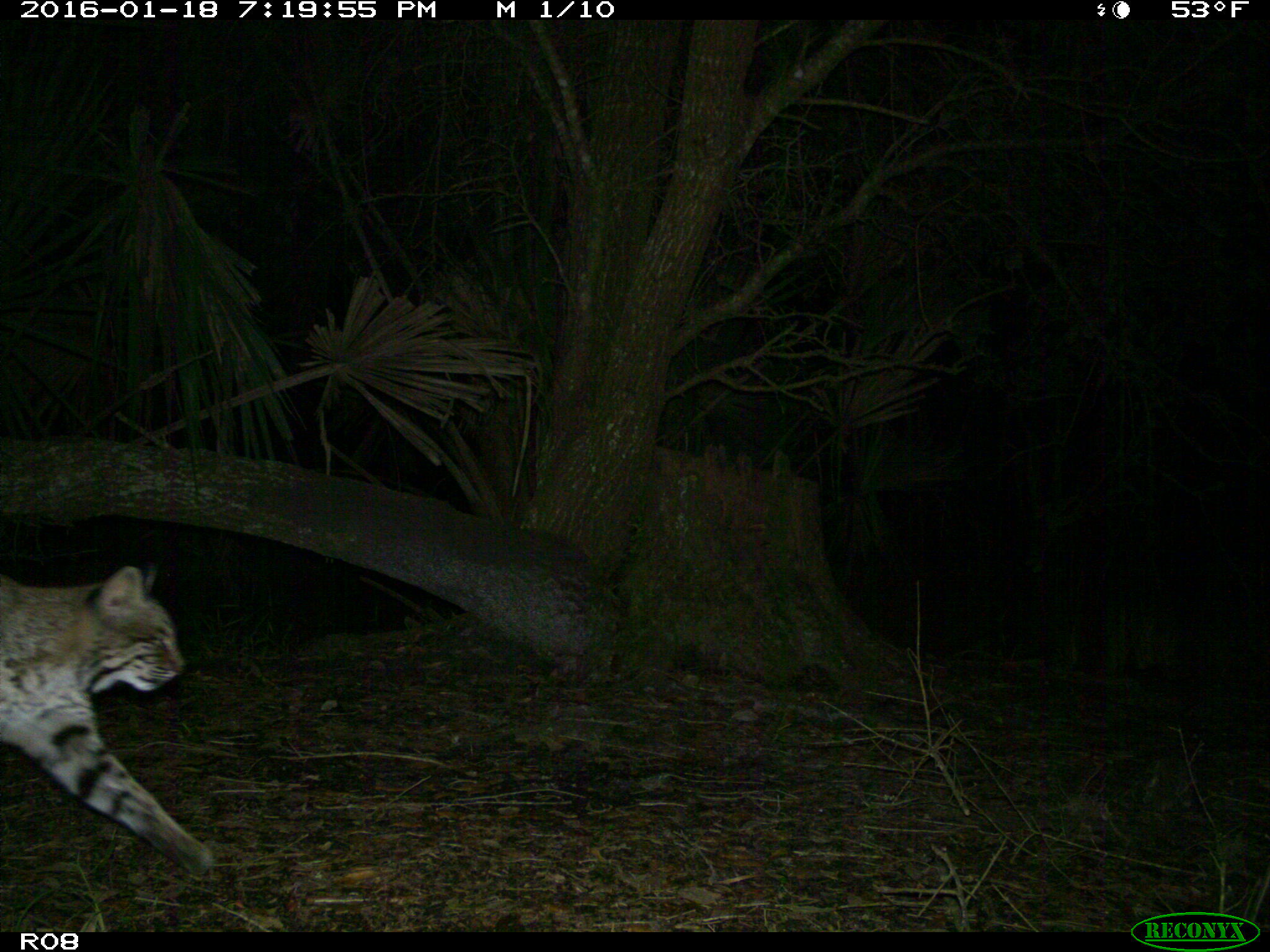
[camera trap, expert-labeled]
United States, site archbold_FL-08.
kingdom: Animalia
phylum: Chordata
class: Mammalia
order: Carnivora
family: Felidae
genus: Lynx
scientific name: Lynx rufus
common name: bobcat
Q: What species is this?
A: Lynx rufus (bobcat).